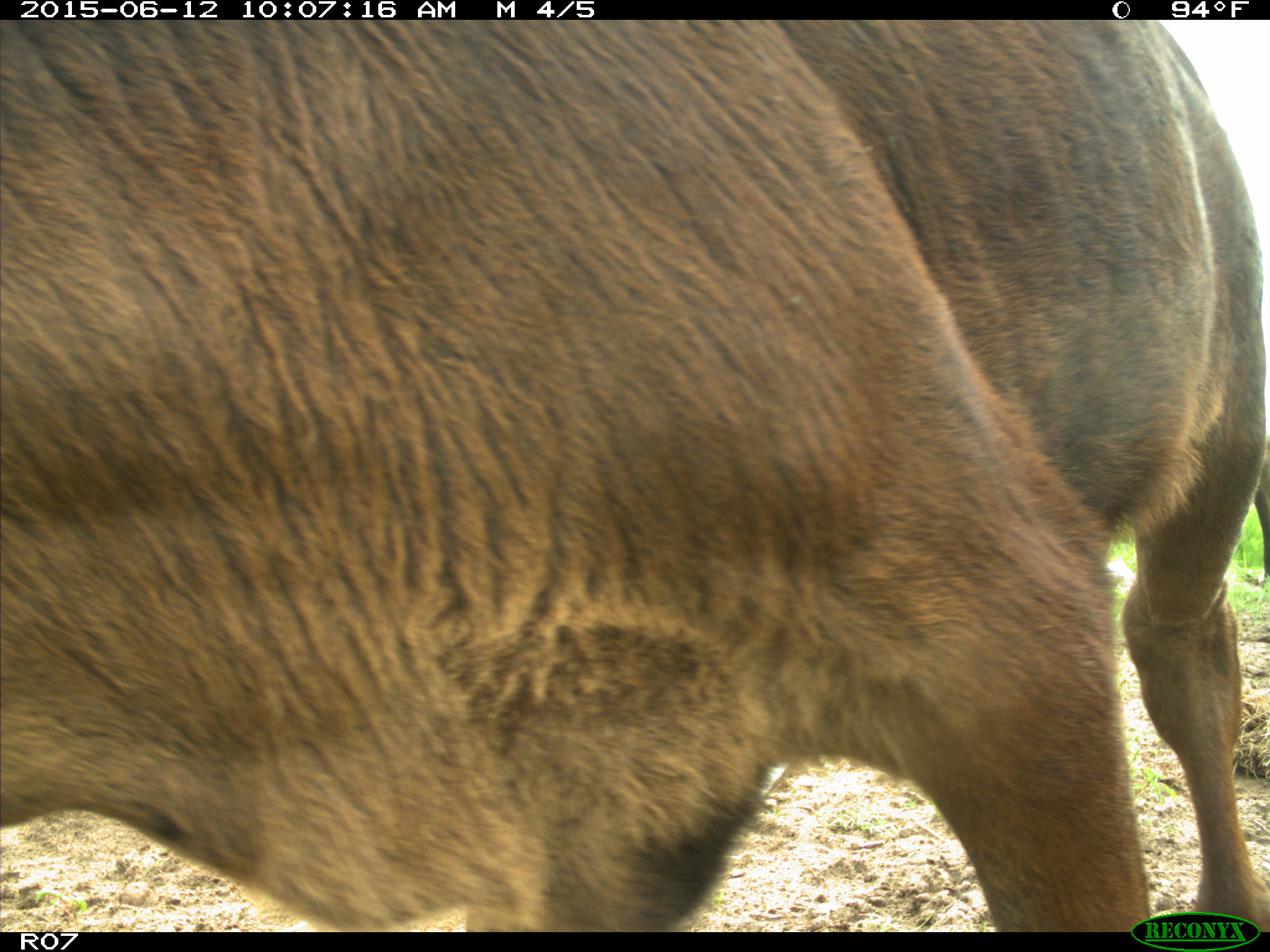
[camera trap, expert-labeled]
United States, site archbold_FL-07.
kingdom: Animalia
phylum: Chordata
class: Mammalia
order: Artiodactyla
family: Bovidae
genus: Bos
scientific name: Bos taurus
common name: domestic cow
Bos taurus (domestic cow).